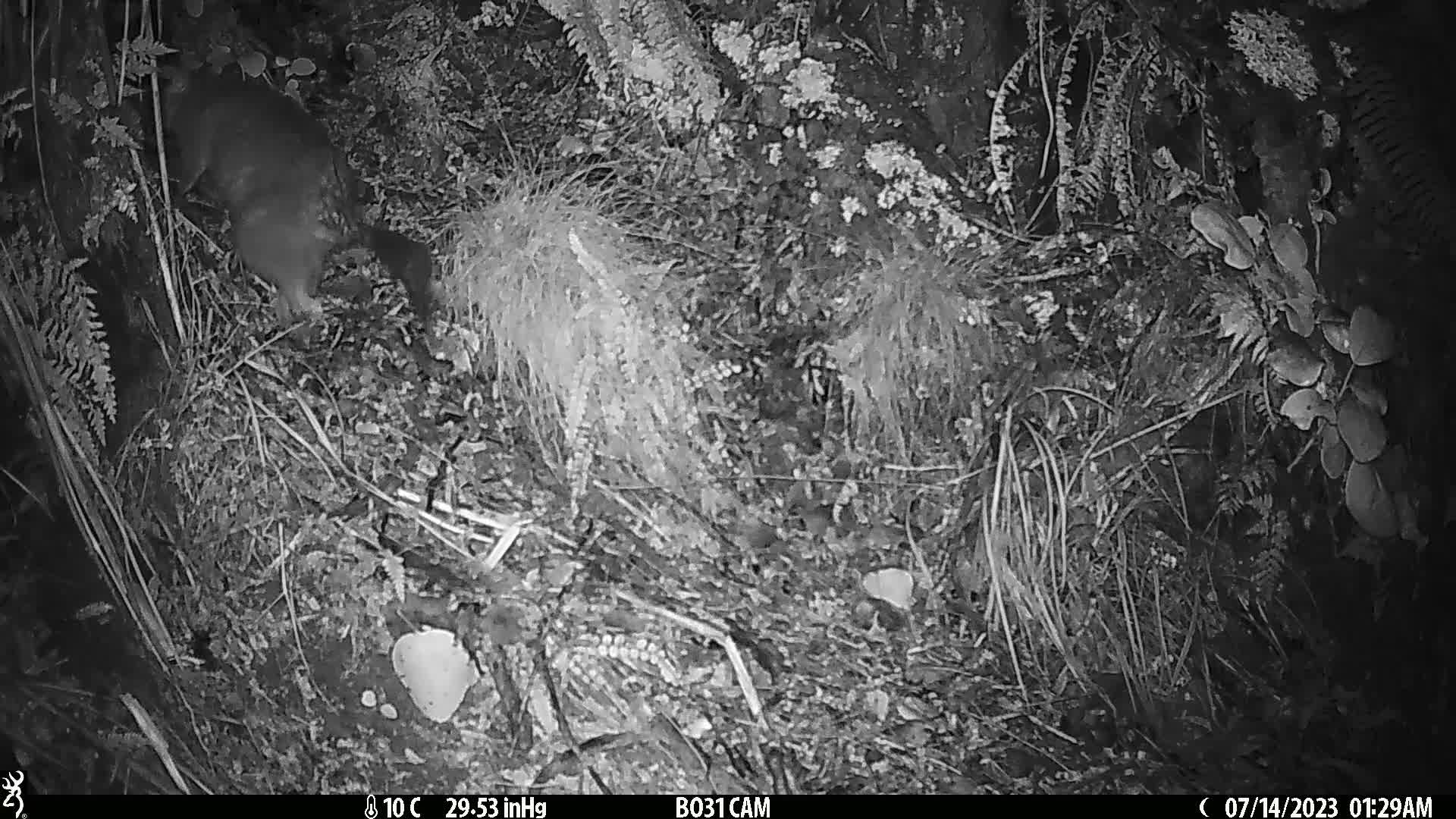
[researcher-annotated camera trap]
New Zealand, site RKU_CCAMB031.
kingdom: Animalia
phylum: Chordata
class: Mammalia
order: Diprotodontia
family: Phalangeridae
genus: Trichosurus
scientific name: Trichosurus vulpecula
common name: common brushtail possum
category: possum